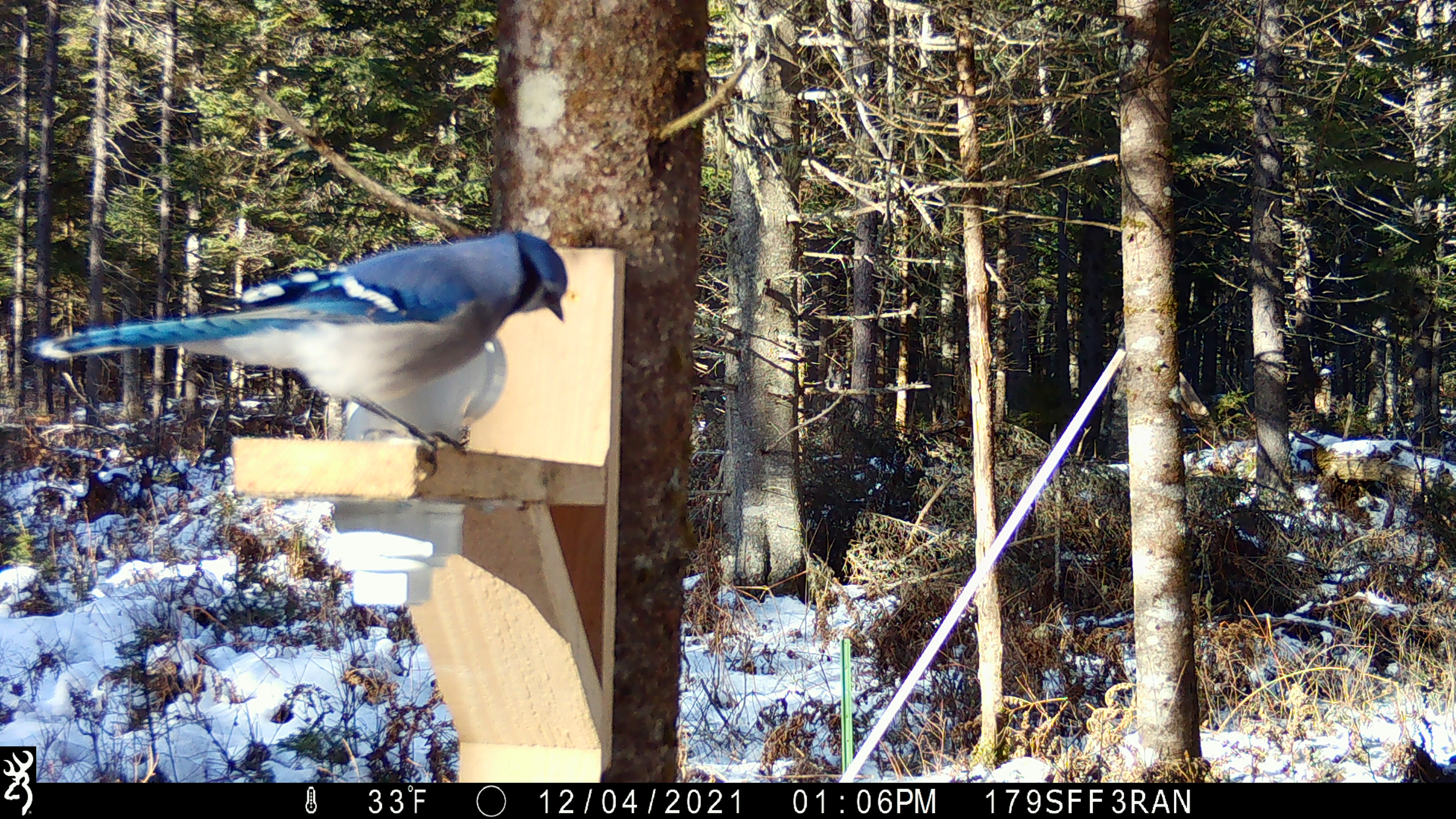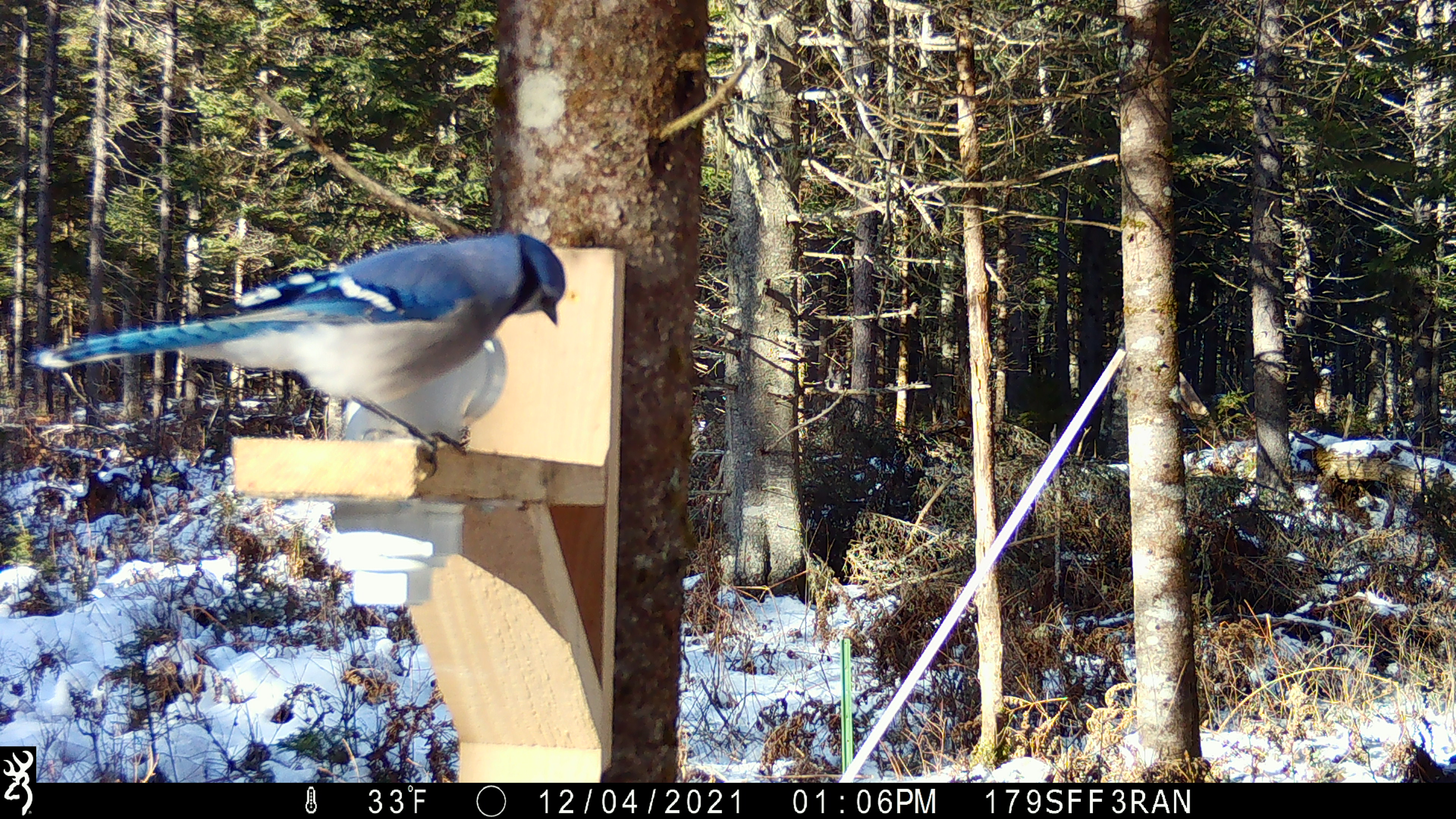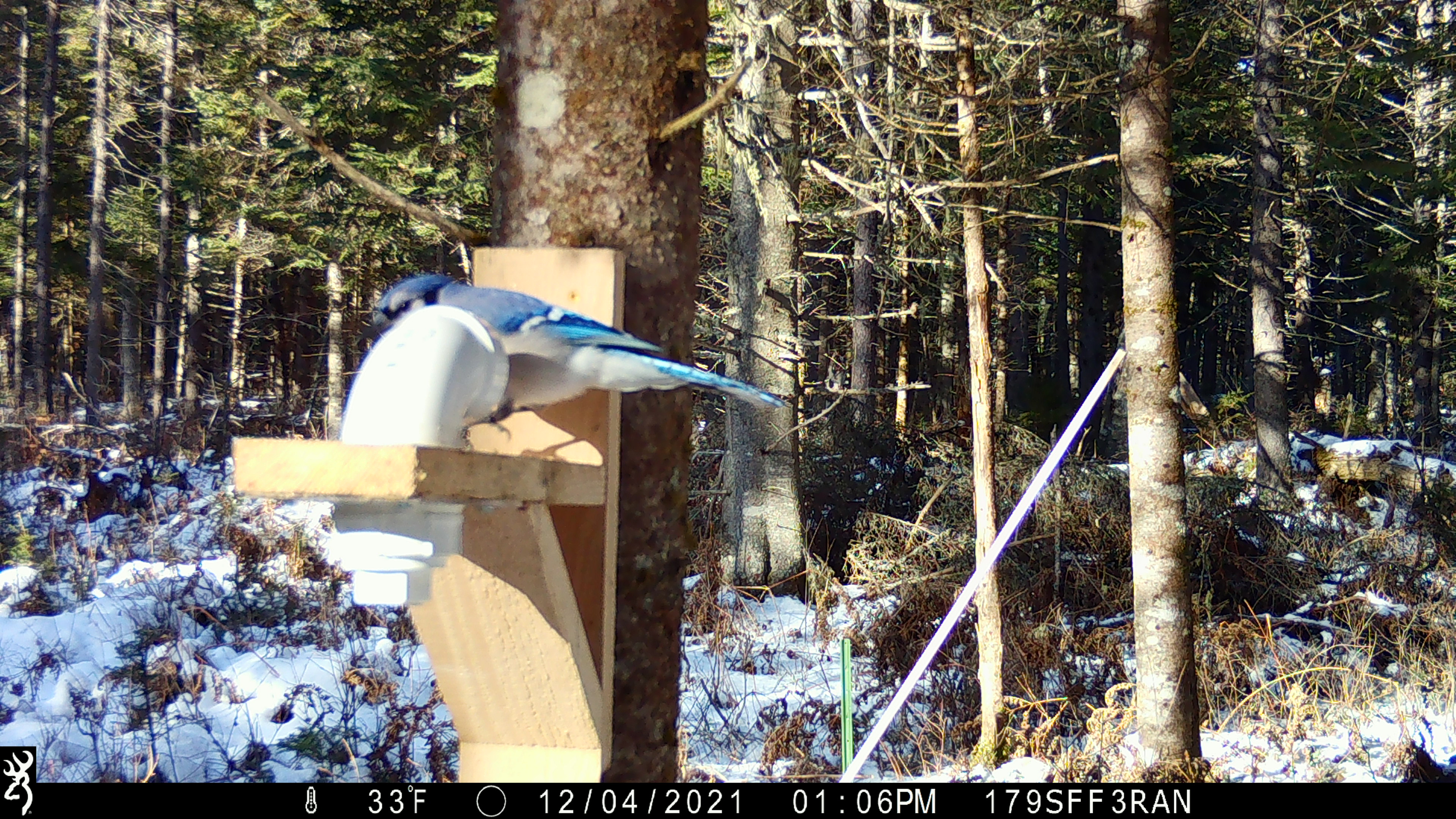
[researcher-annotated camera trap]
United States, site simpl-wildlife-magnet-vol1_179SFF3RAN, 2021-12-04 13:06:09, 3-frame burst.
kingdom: Animalia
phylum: Chordata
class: Aves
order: Passeriformes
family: Corvidae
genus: Cyanocitta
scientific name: Cyanocitta cristata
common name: blue jay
Blue jay (Cyanocitta cristata).